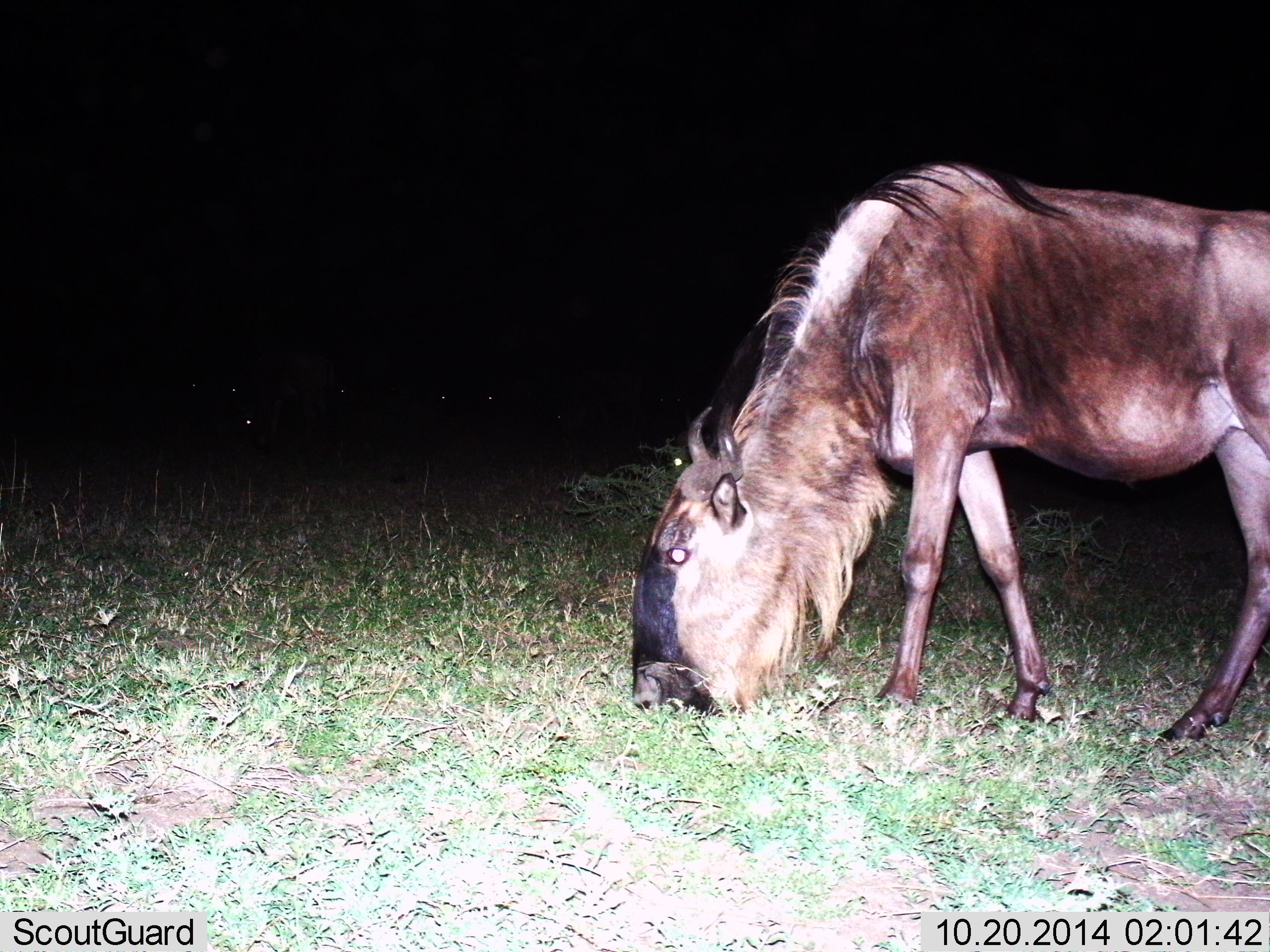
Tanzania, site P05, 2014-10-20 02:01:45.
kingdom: Animalia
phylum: Chordata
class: Mammalia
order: Artiodactyla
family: Bovidae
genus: Connochaetes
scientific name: Connochaetes taurinus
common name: blue wildebeest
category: wildebeest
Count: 1.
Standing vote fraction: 20%.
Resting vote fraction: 0%.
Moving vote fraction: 10%.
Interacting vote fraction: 0%.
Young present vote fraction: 0%.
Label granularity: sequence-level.